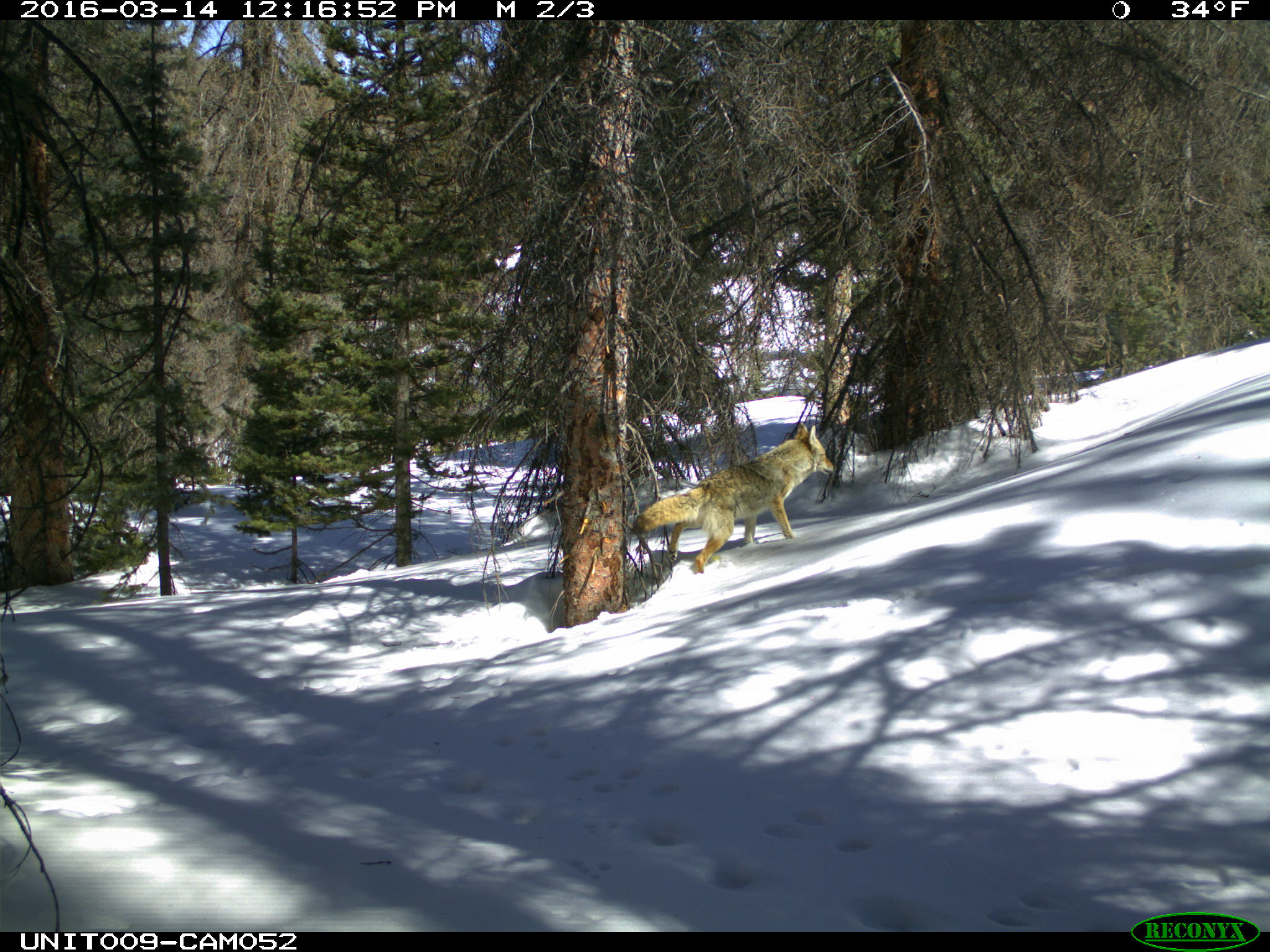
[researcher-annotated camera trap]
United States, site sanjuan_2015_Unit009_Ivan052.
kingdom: Animalia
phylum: Chordata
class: Mammalia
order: Carnivora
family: Canidae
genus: Canis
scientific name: Canis latrans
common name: coyote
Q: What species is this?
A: Canis latrans (coyote).